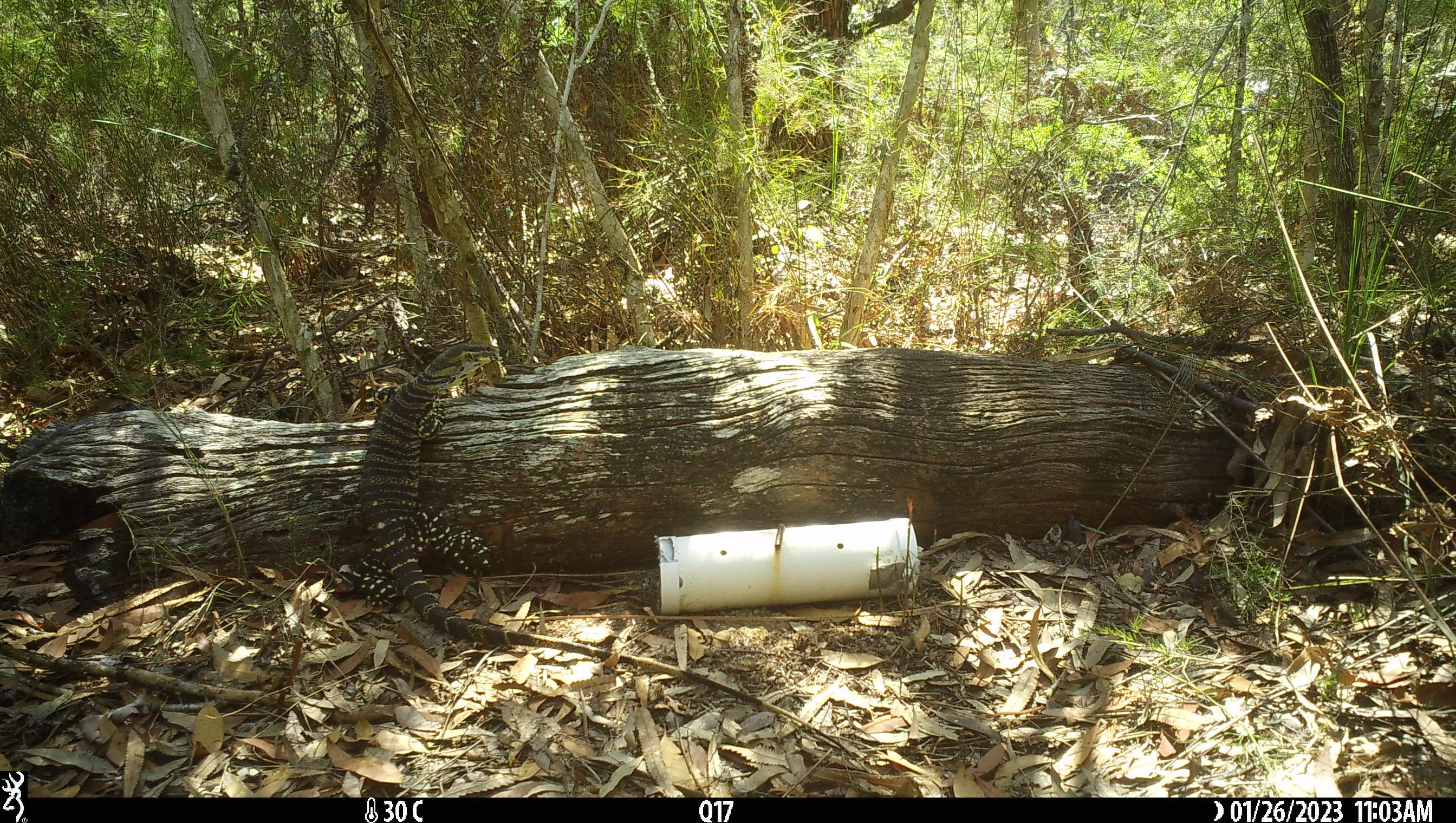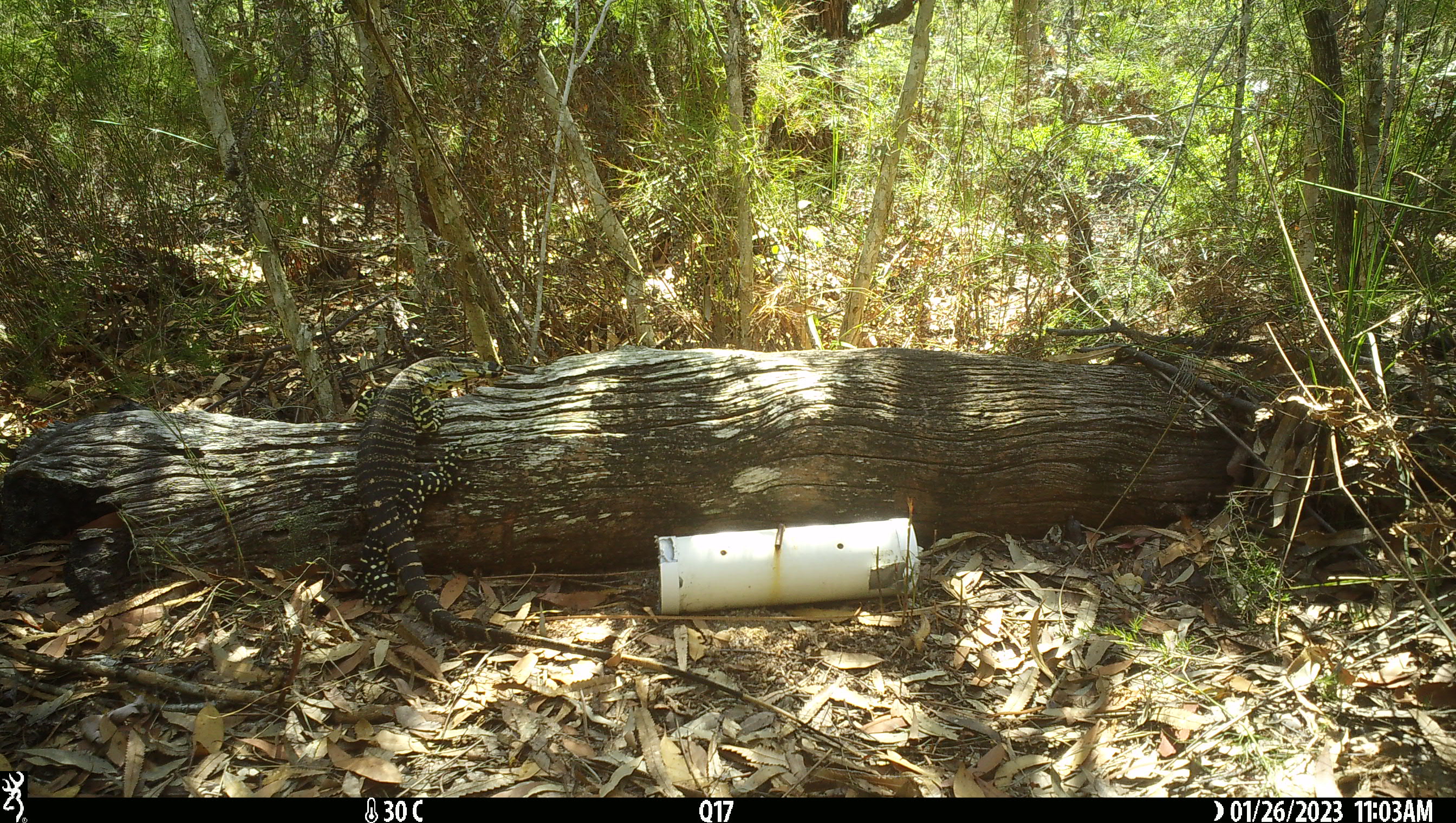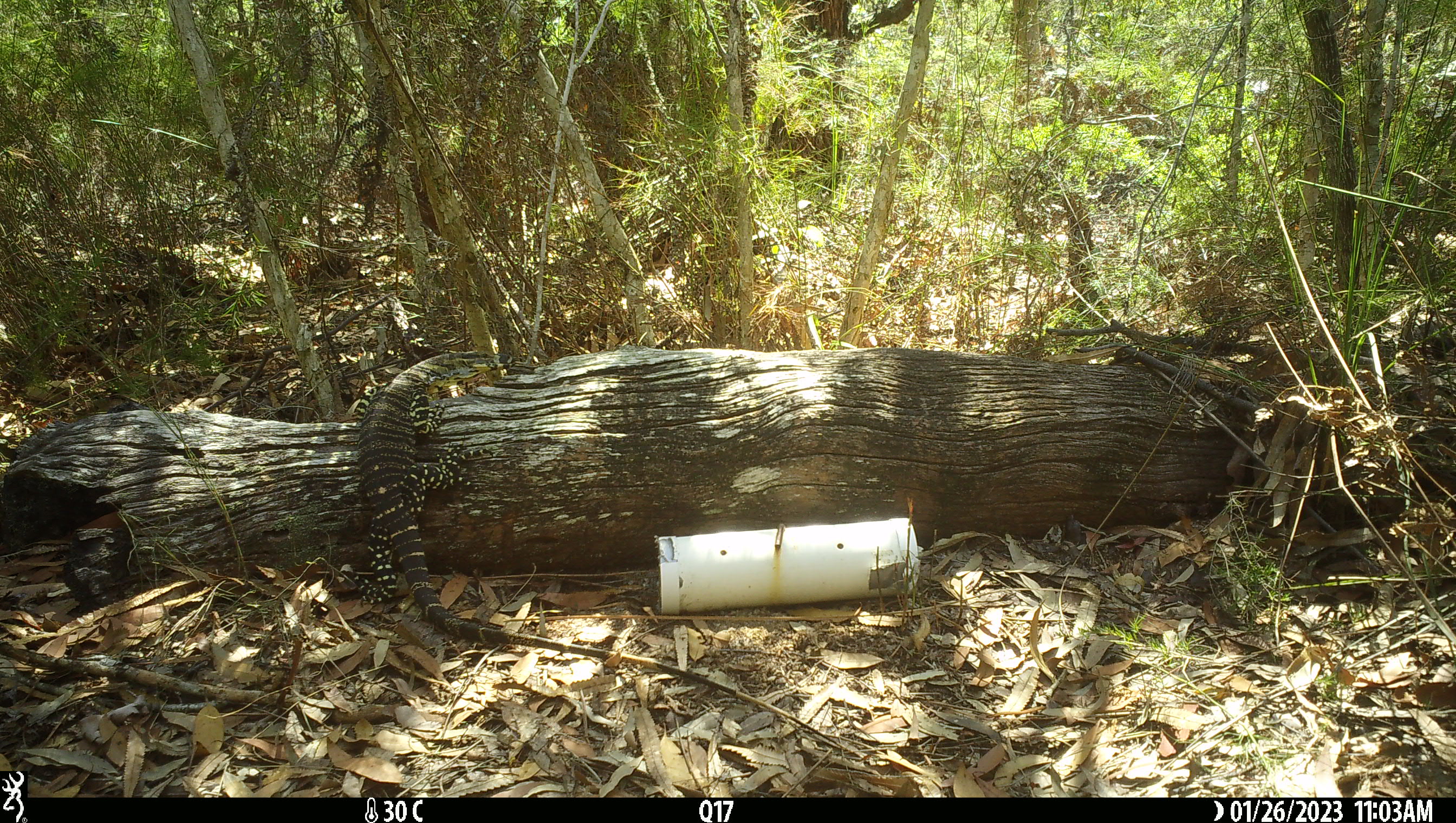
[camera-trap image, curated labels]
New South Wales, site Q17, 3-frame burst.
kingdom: Animalia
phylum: Chordata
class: Reptilia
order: Squamata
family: Varanidae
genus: Varanus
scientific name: Varanus varius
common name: lace monitor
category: goanna